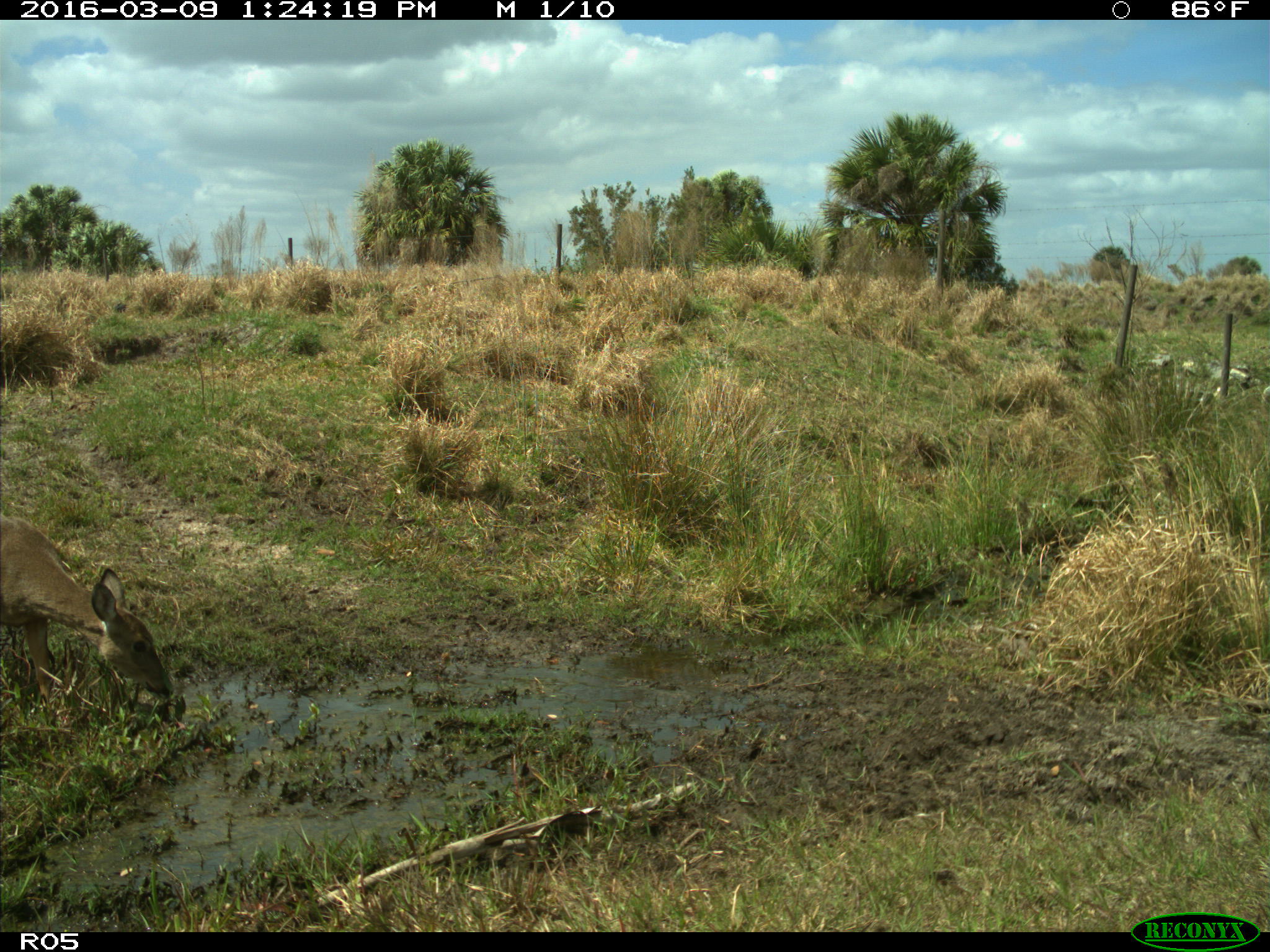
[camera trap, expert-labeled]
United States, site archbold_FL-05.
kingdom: Animalia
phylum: Chordata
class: Mammalia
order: Artiodactyla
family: Cervidae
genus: Odocoileus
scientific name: Odocoileus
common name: deer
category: unidentified deer